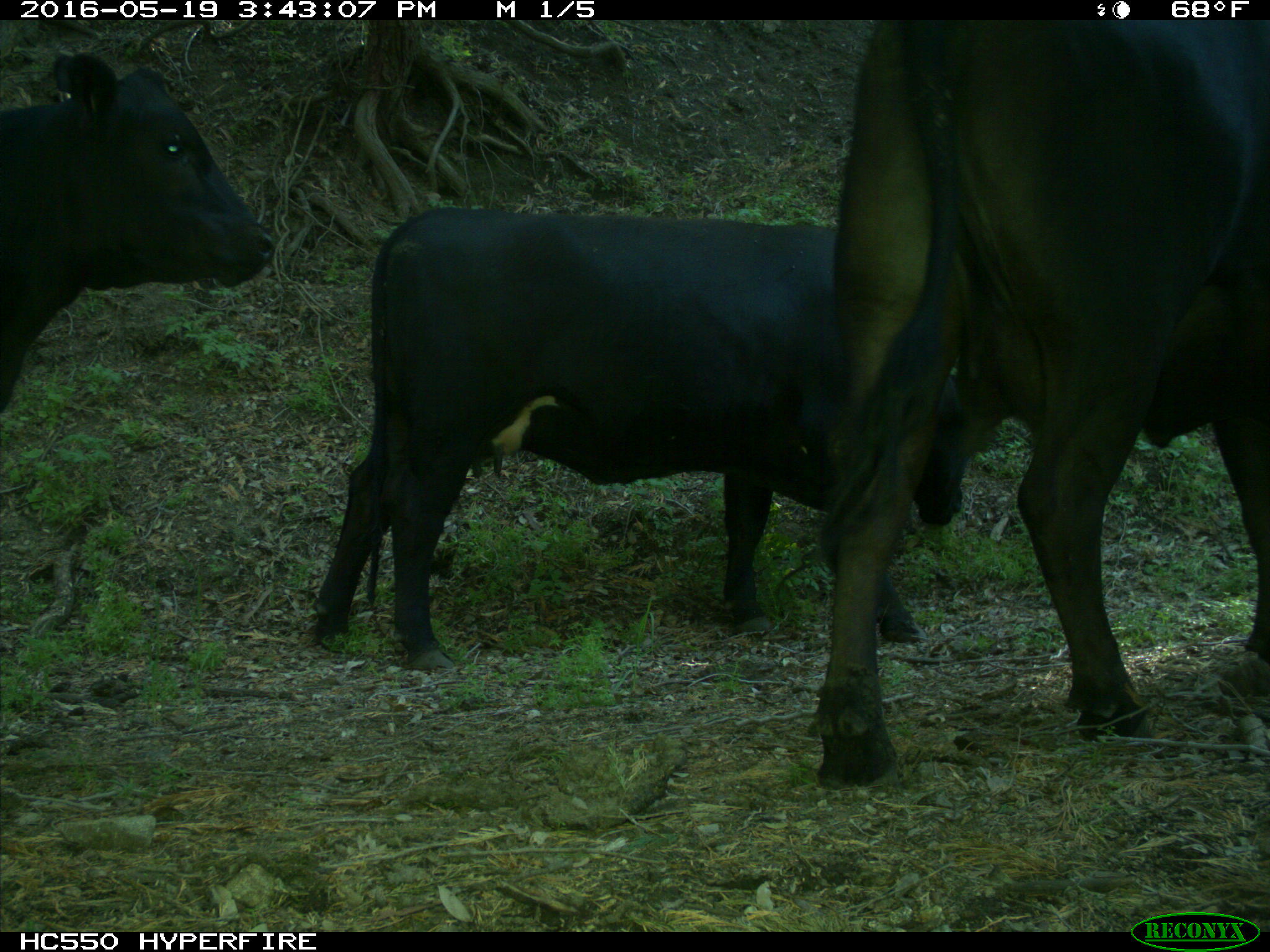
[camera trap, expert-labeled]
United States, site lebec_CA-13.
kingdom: Animalia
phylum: Chordata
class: Mammalia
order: Artiodactyla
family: Bovidae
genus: Bos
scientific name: Bos taurus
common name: domestic cow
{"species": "Bos taurus (domestic cow)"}